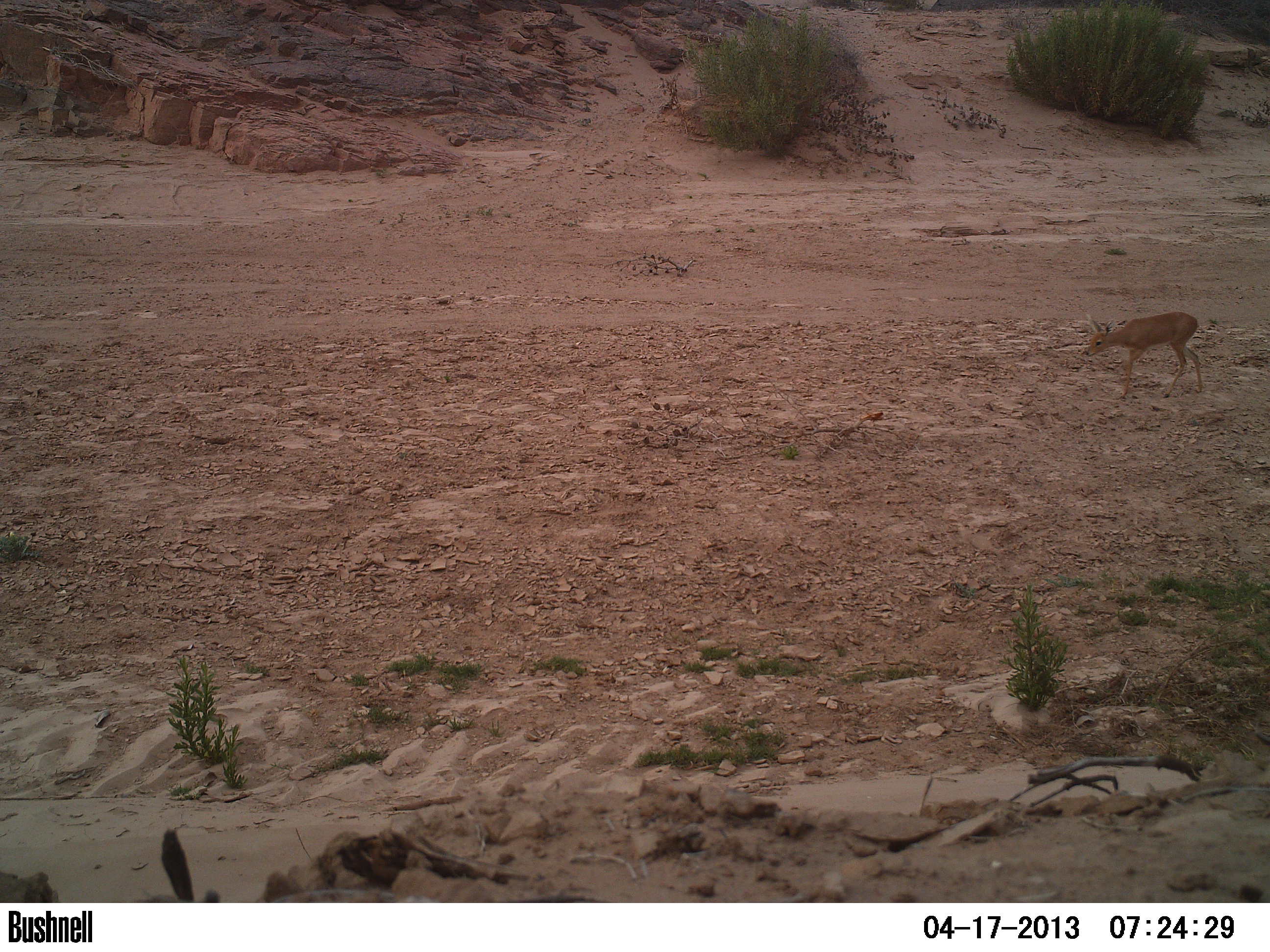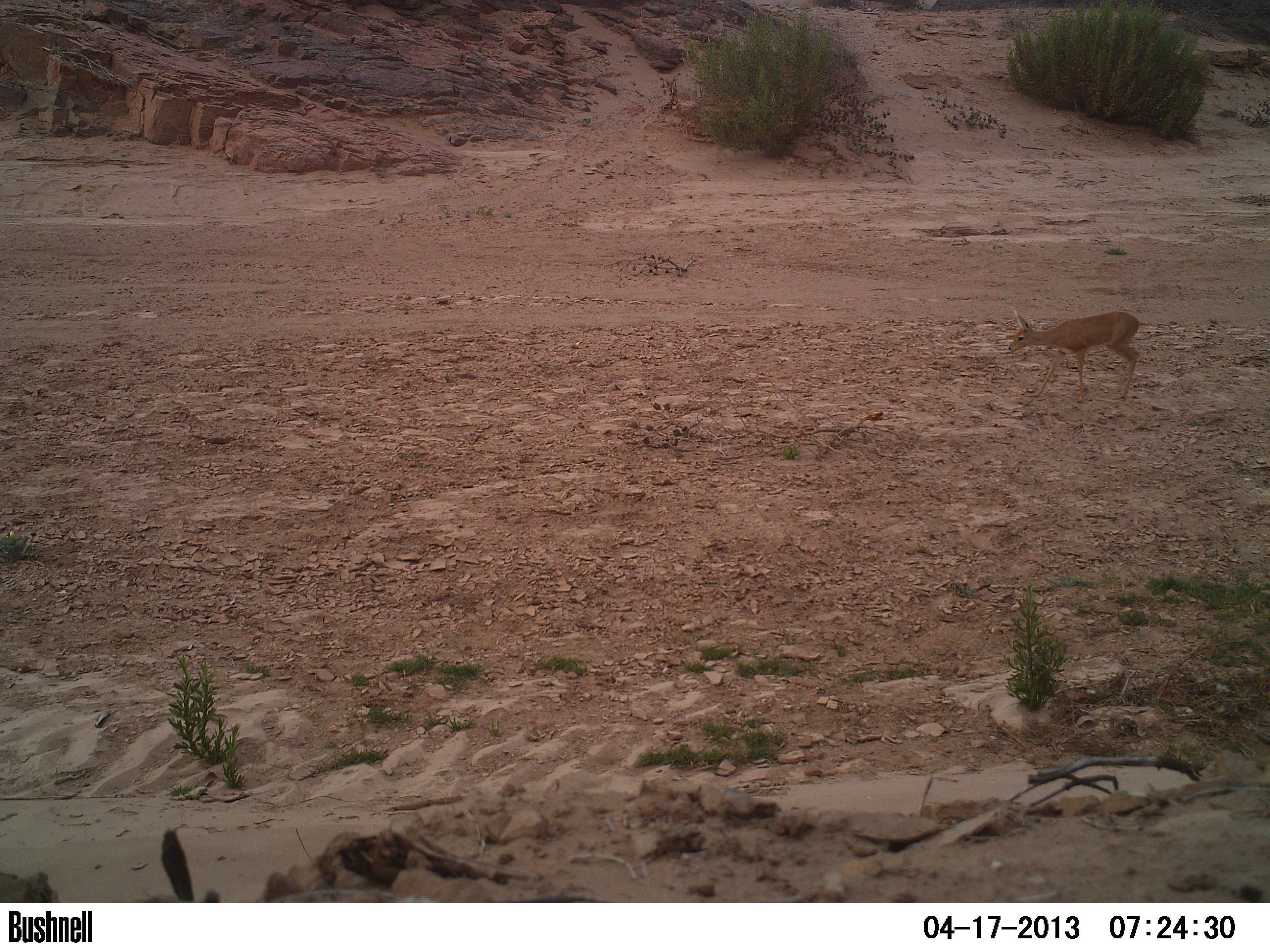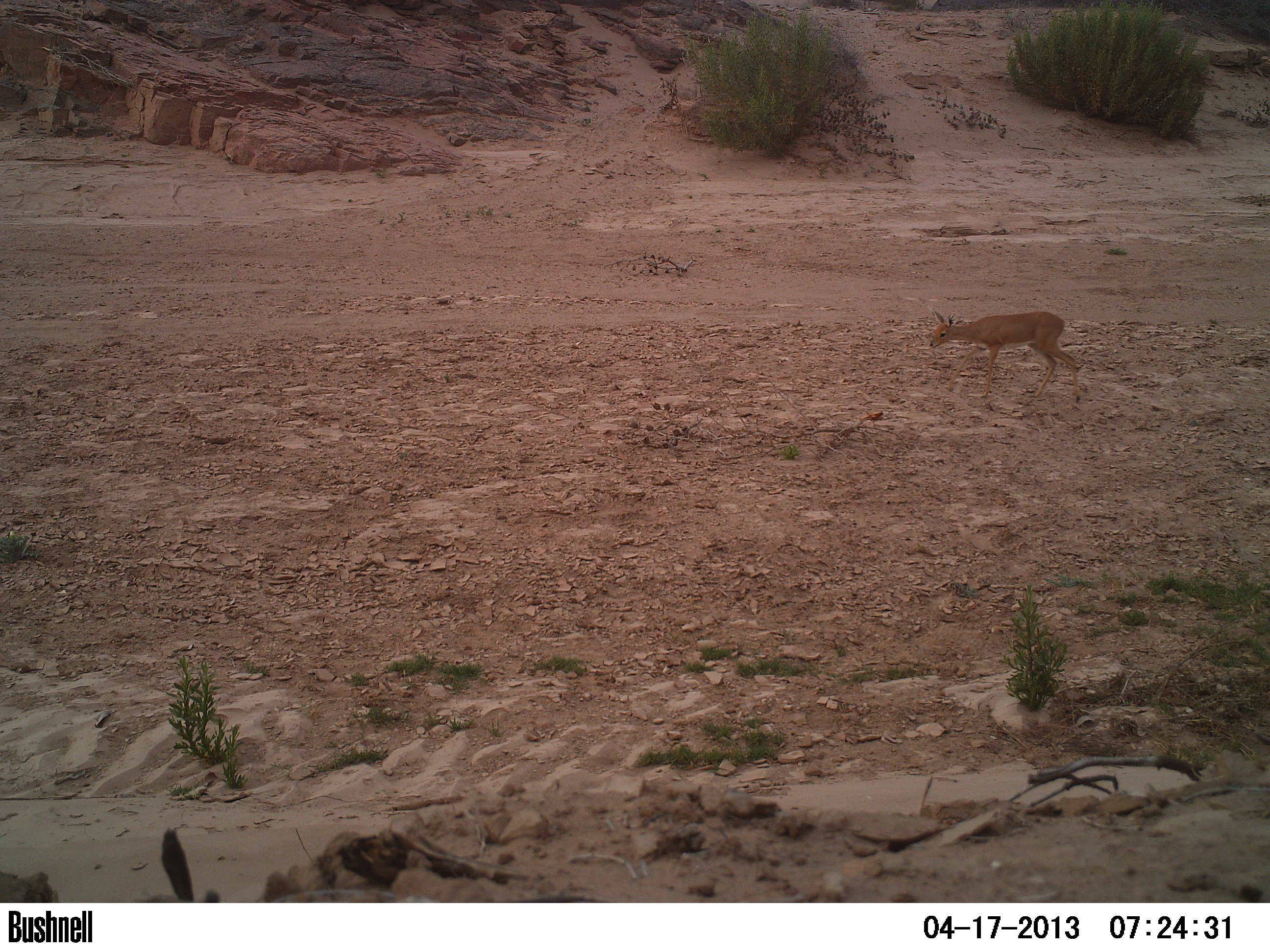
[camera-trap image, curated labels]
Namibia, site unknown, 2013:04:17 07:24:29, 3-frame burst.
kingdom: Animalia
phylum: Chordata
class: Mammalia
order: Artiodactyla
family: Bovidae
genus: Raphicerus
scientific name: Raphicerus campestris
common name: steenbok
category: raphiceros campestris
Raphiceros campestris (steenbok) (Raphicerus campestris).